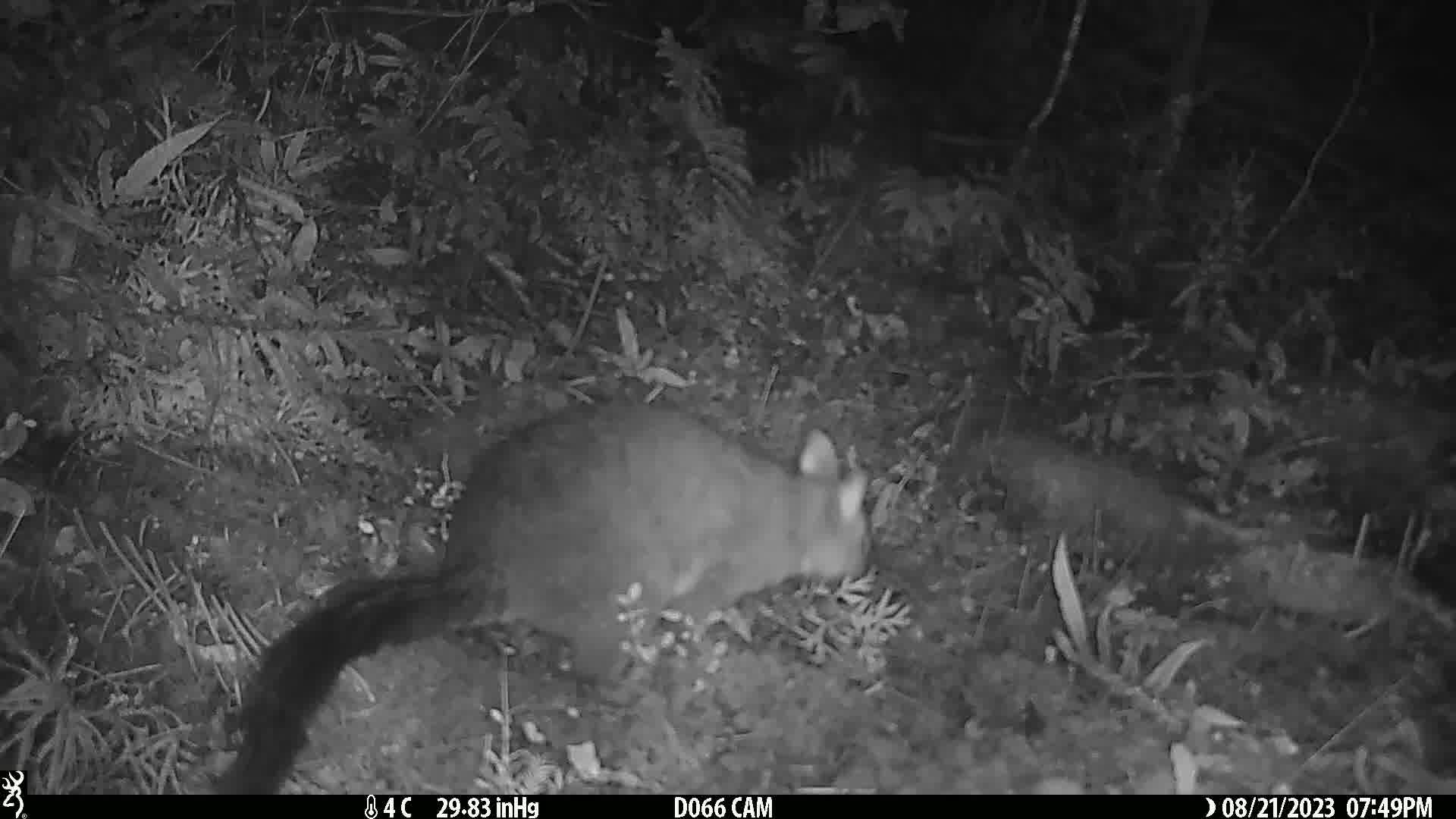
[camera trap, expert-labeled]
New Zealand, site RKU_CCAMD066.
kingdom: Animalia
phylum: Chordata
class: Mammalia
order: Diprotodontia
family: Phalangeridae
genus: Trichosurus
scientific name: Trichosurus vulpecula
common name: common brushtail possum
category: possum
Possum (common brushtail possum) (Trichosurus vulpecula).